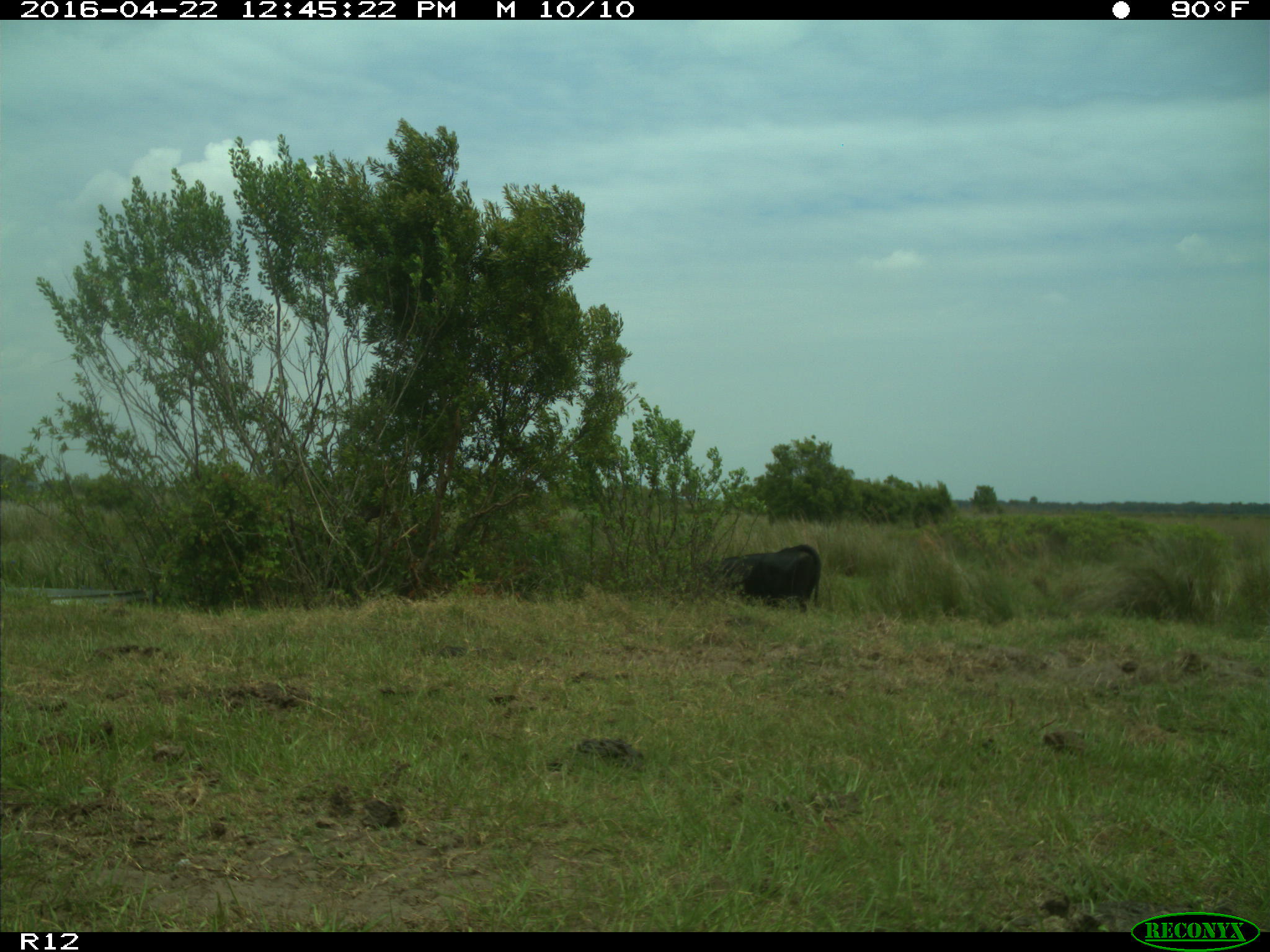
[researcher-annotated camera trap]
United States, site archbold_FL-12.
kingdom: Animalia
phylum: Chordata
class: Mammalia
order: Artiodactyla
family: Bovidae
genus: Bos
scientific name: Bos taurus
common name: domestic cow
Bos taurus (domestic cow).